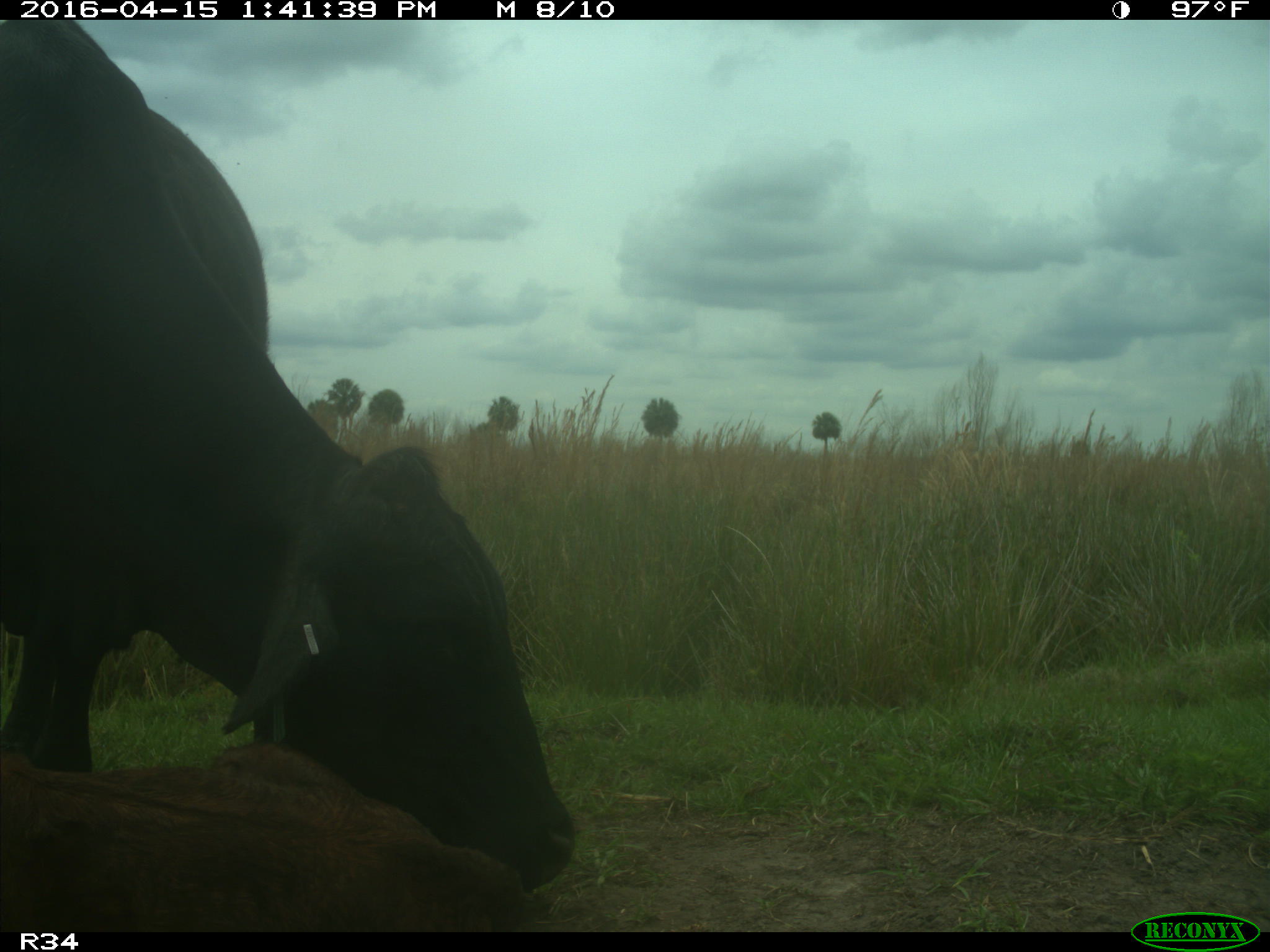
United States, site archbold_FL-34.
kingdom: Animalia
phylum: Chordata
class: Mammalia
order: Artiodactyla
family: Bovidae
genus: Bos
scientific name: Bos taurus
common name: domestic cow